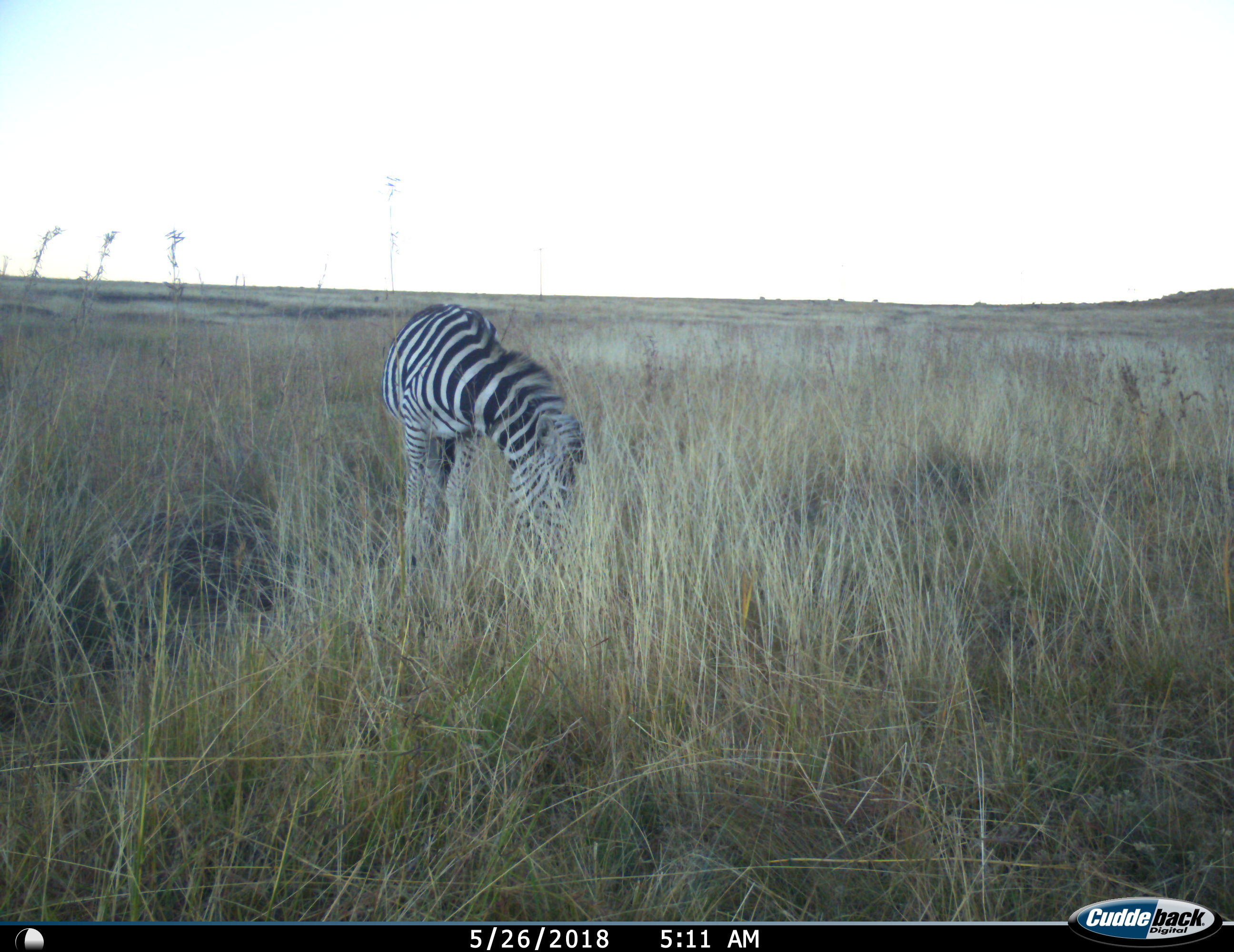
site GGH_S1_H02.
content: unidentified animal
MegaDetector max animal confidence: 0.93